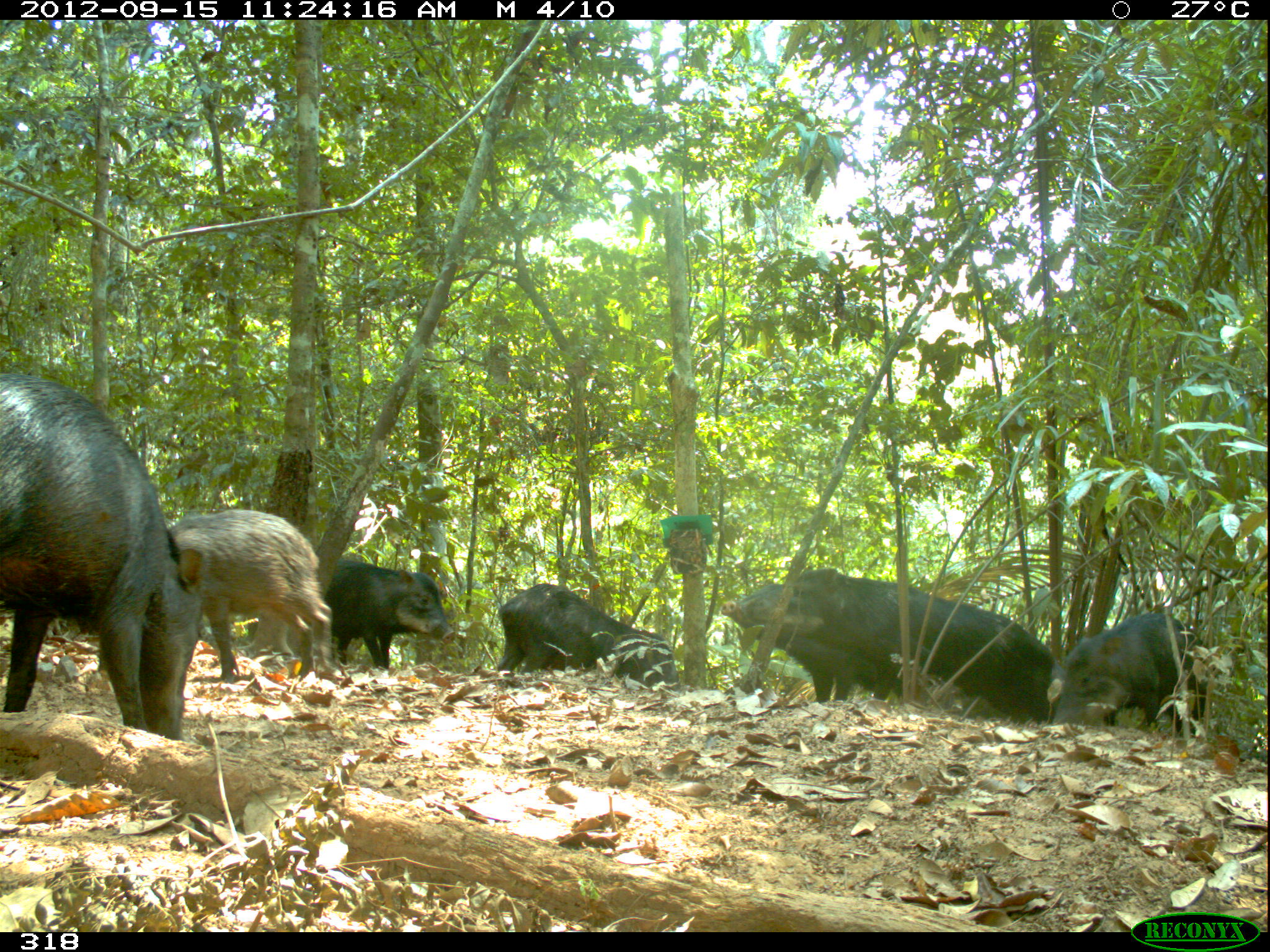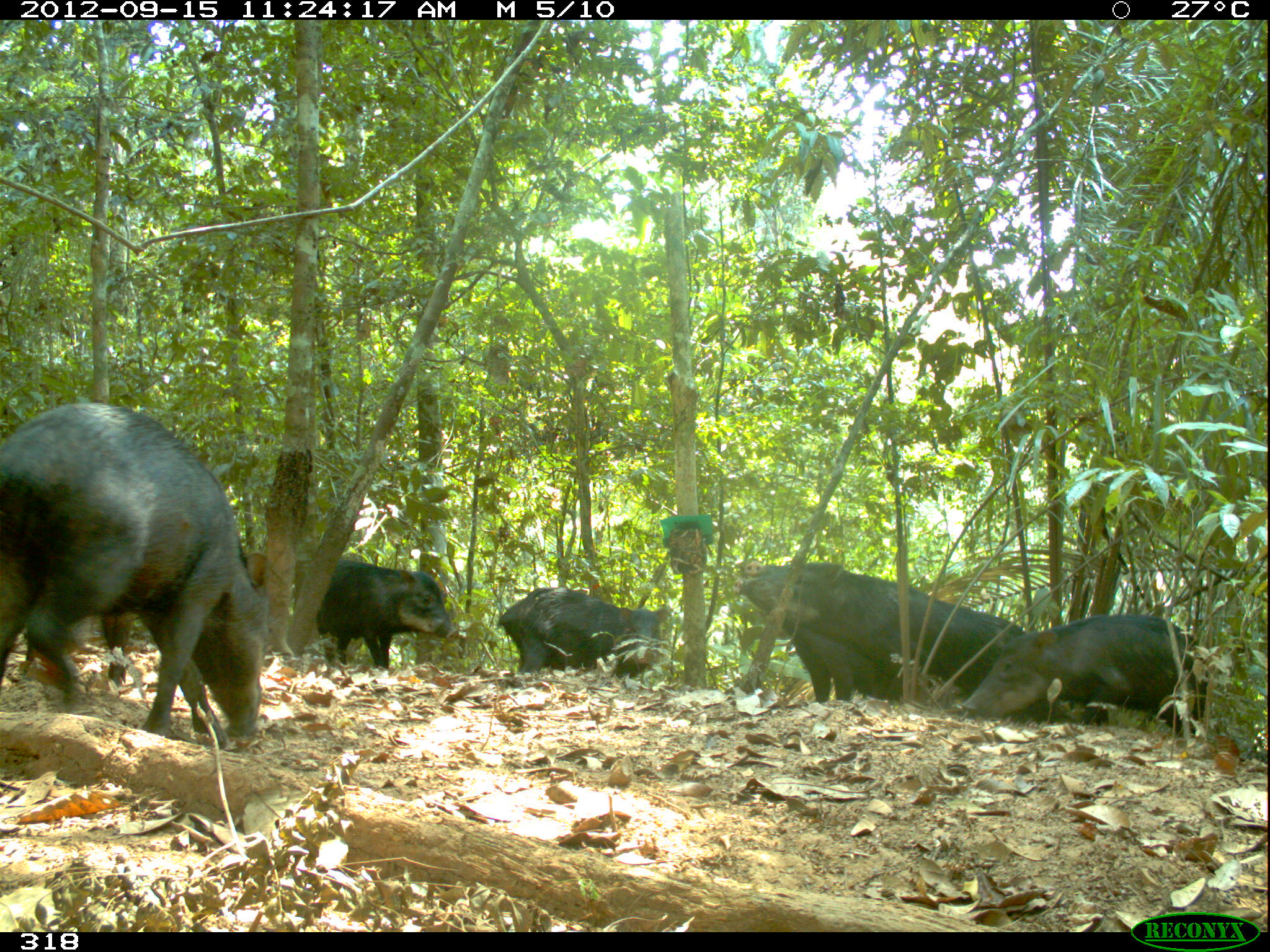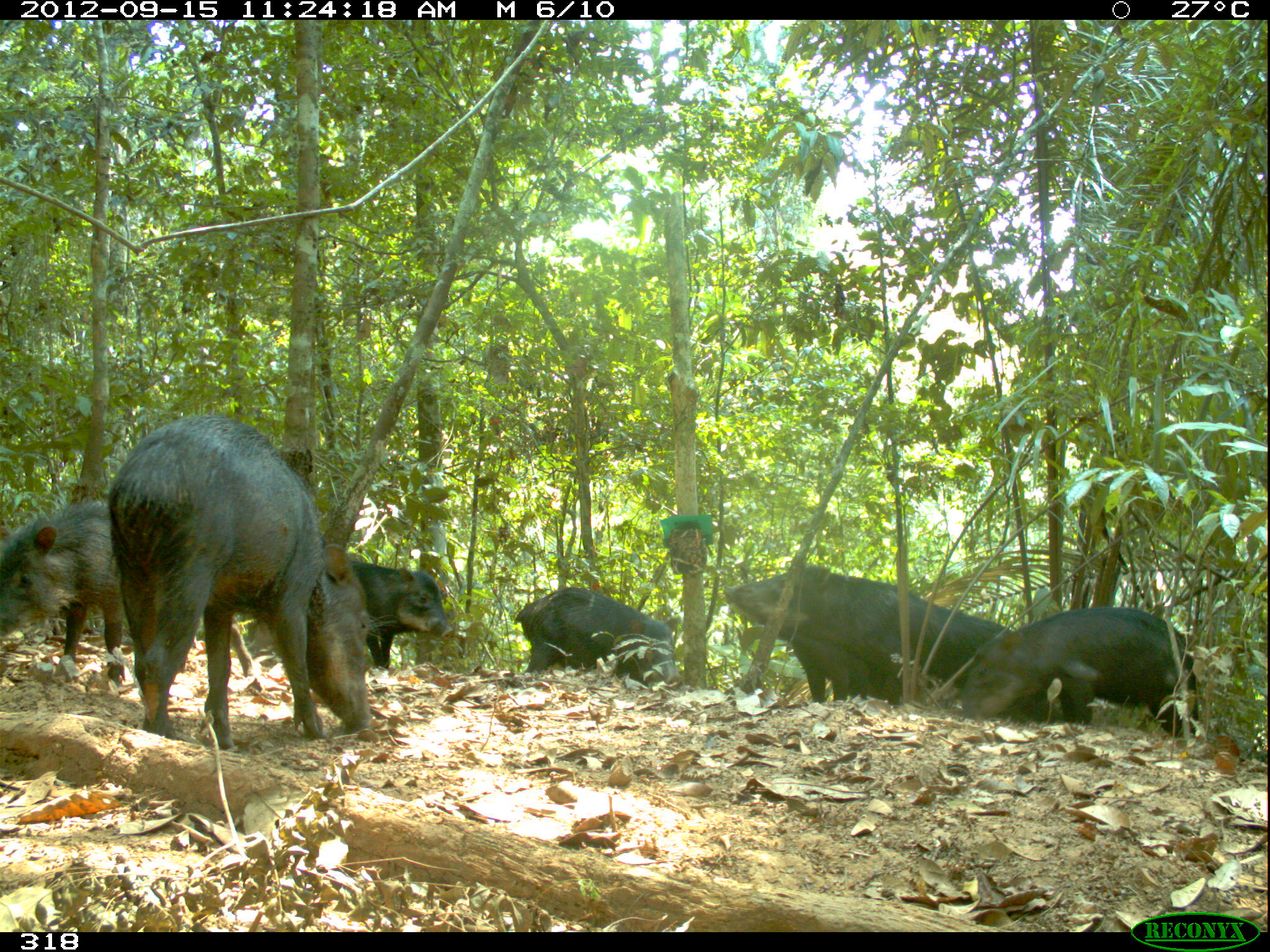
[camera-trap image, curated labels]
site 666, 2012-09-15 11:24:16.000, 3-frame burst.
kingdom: Animalia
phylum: Chordata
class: Mammalia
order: Artiodactyla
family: Tayassuidae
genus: Tayassu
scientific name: Tayassu pecari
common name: white-lipped peccary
Tayassu pecari (white-lipped peccary).